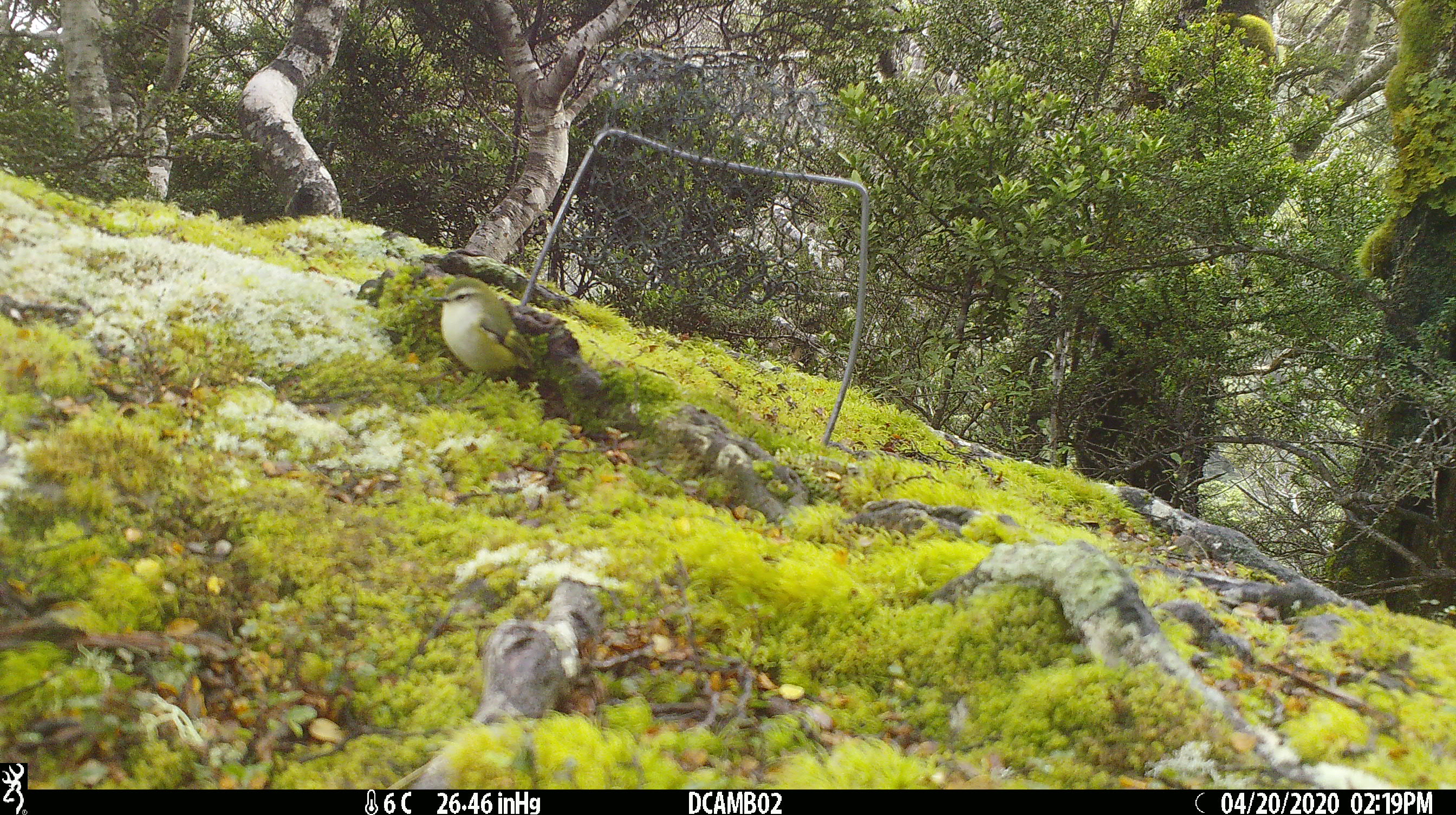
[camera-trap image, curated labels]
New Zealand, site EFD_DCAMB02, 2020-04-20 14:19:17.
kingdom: Animalia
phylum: Chordata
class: Aves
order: Passeriformes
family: Acanthisittidae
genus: Acanthisitta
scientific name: Acanthisitta chloris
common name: rifleman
Rifleman (Acanthisitta chloris).